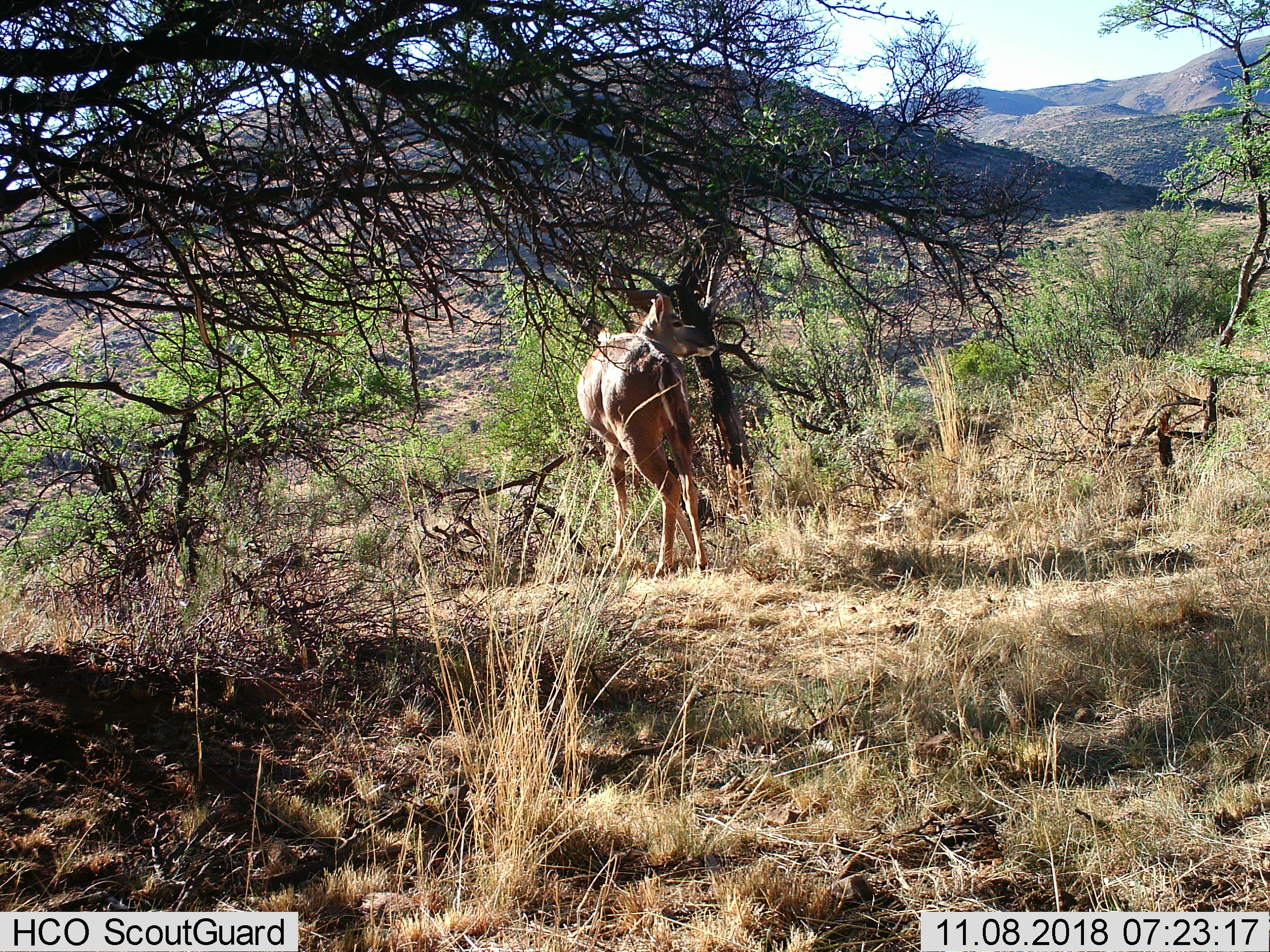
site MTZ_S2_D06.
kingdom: Animalia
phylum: Chordata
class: Mammalia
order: Artiodactyla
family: Bovidae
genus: Tragelaphus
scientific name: Tragelaphus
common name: kudu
Kudu (Tragelaphus), count 1. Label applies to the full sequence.